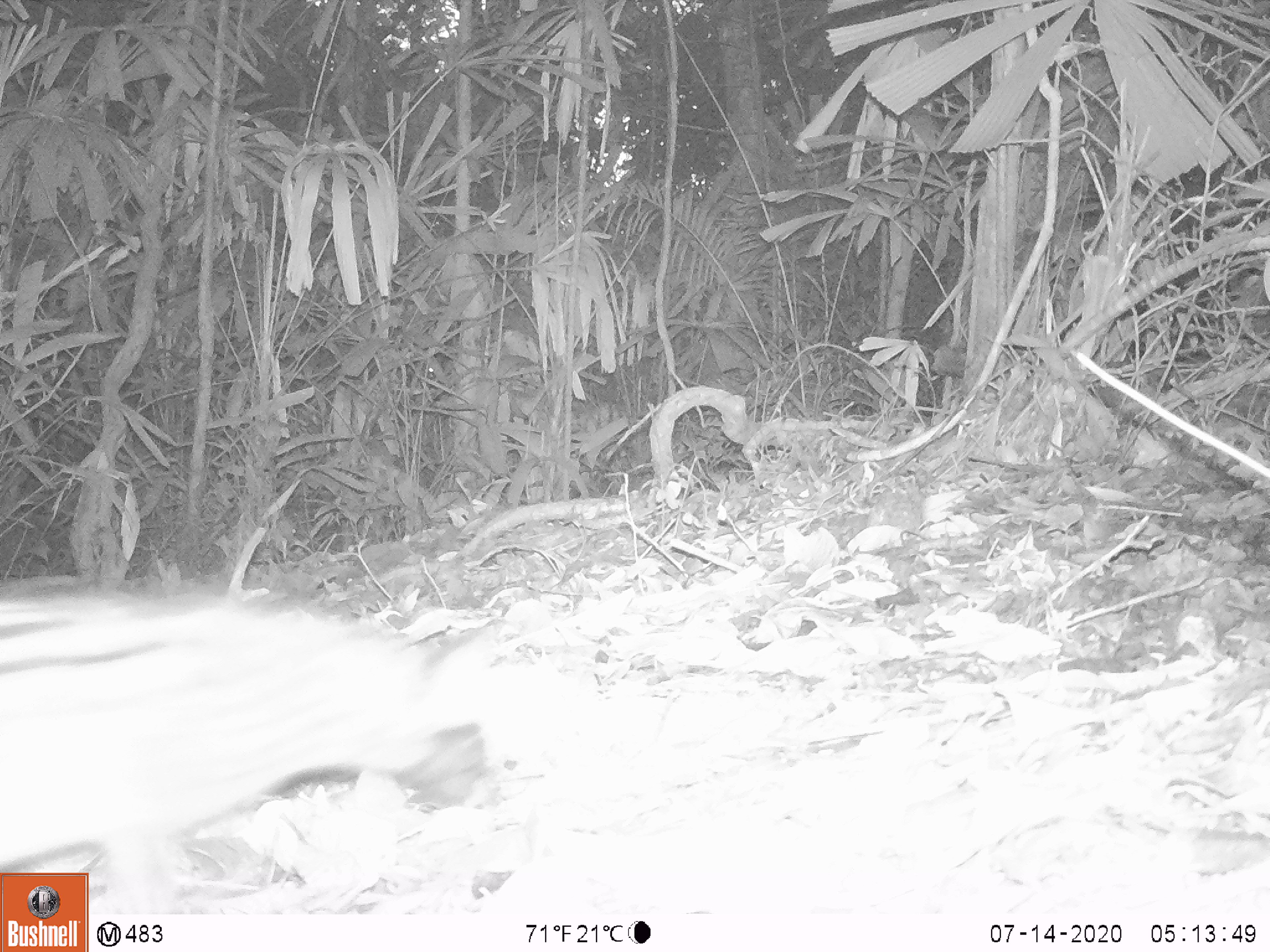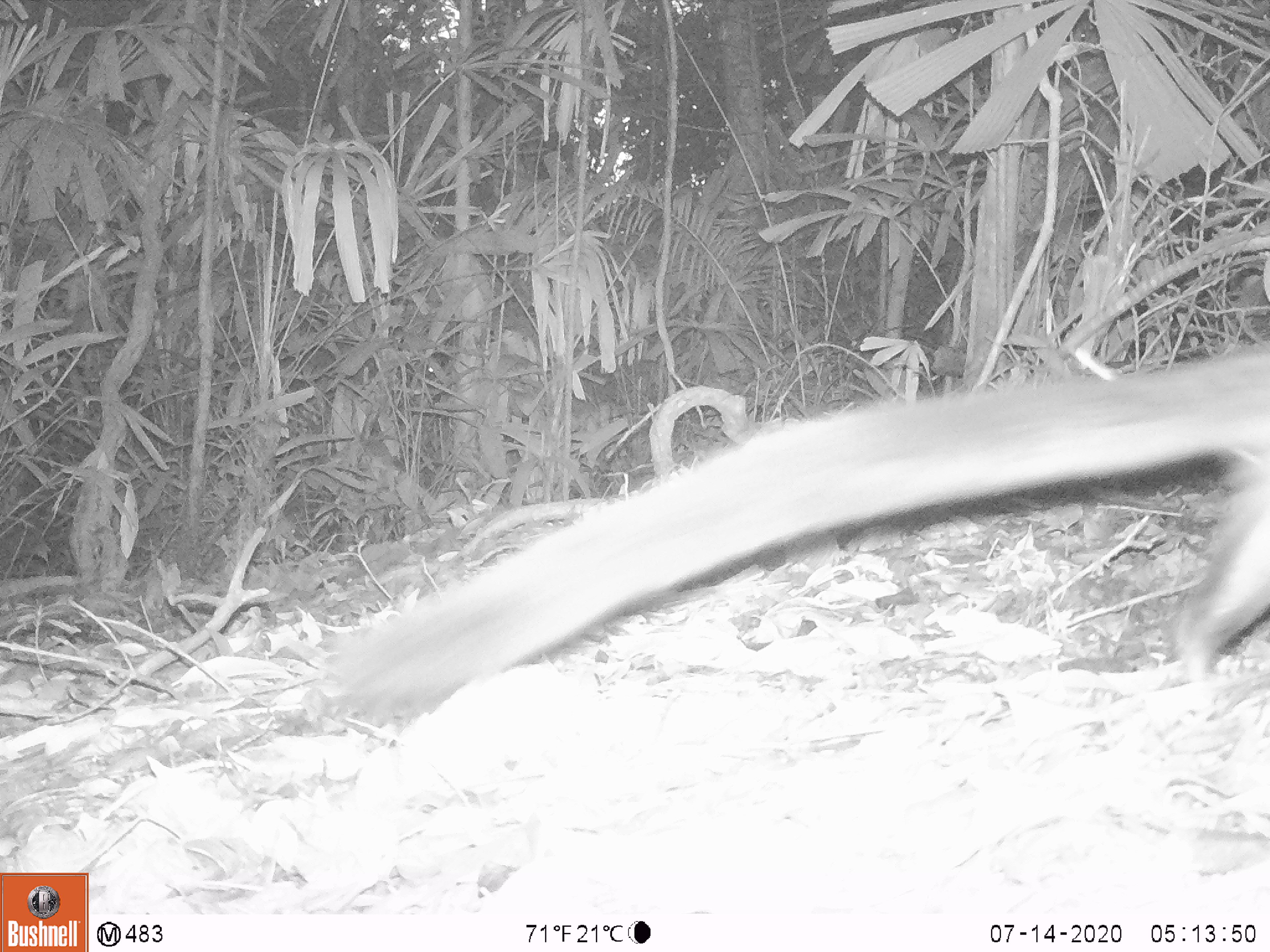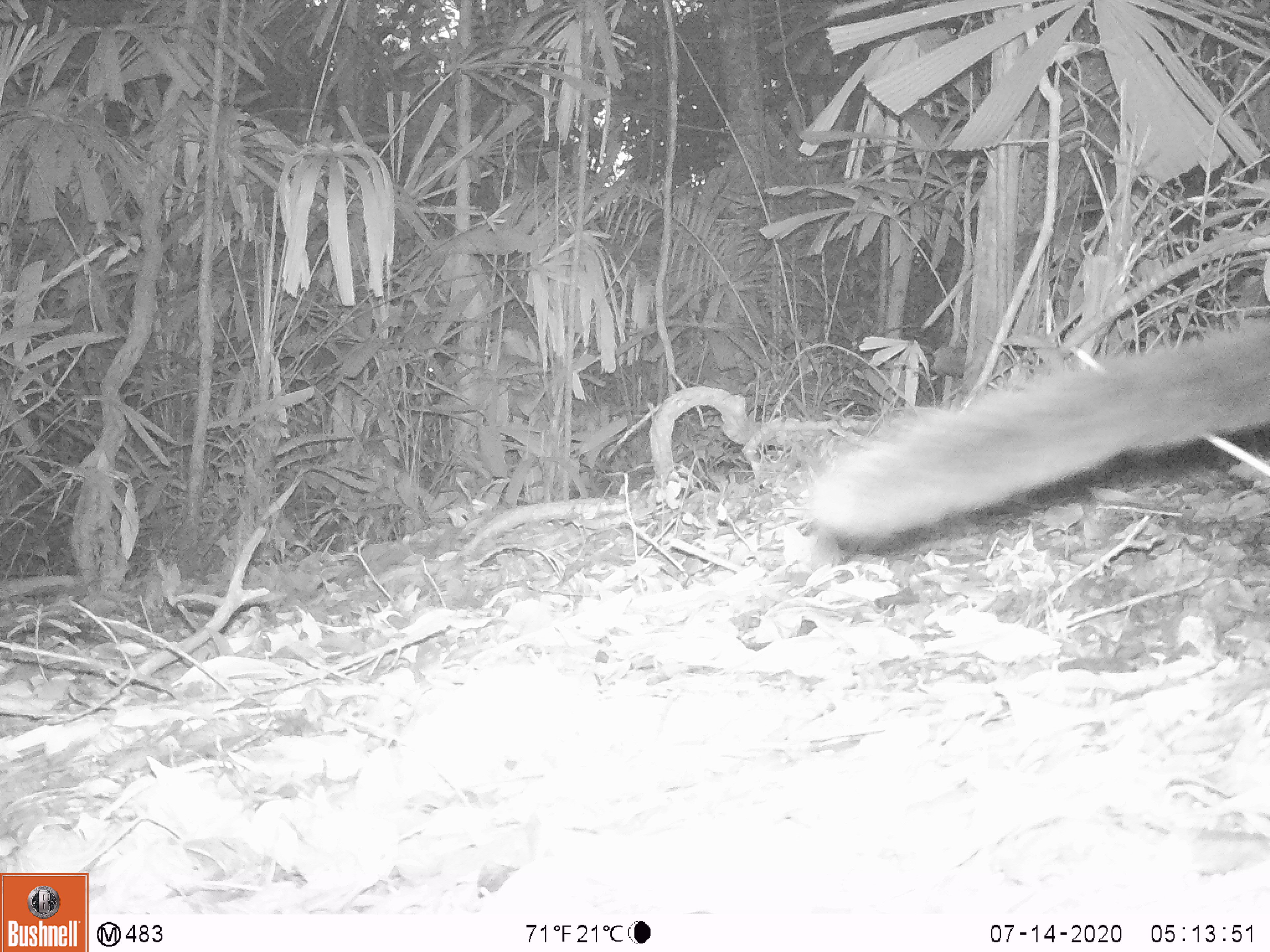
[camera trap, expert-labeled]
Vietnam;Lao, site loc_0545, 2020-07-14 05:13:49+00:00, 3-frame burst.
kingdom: Animalia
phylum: Chordata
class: Mammalia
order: Carnivora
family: Viverridae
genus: Paradoxurus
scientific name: Paradoxurus hermaphroditus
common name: common palm civet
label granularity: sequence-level